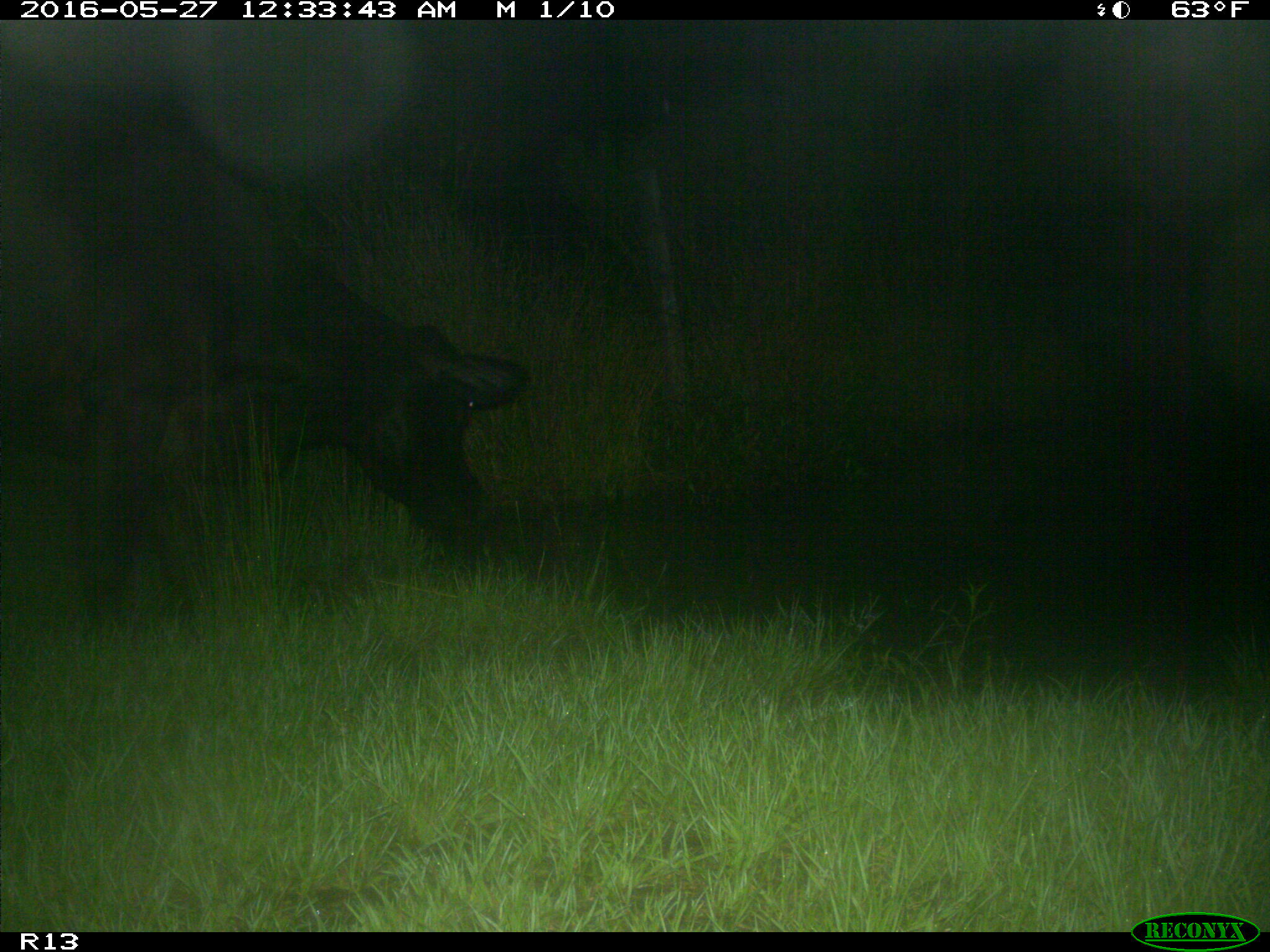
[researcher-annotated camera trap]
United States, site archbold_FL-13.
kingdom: Animalia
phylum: Chordata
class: Mammalia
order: Artiodactyla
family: Bovidae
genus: Bos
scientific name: Bos taurus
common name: domestic cow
Bos taurus (domestic cow).